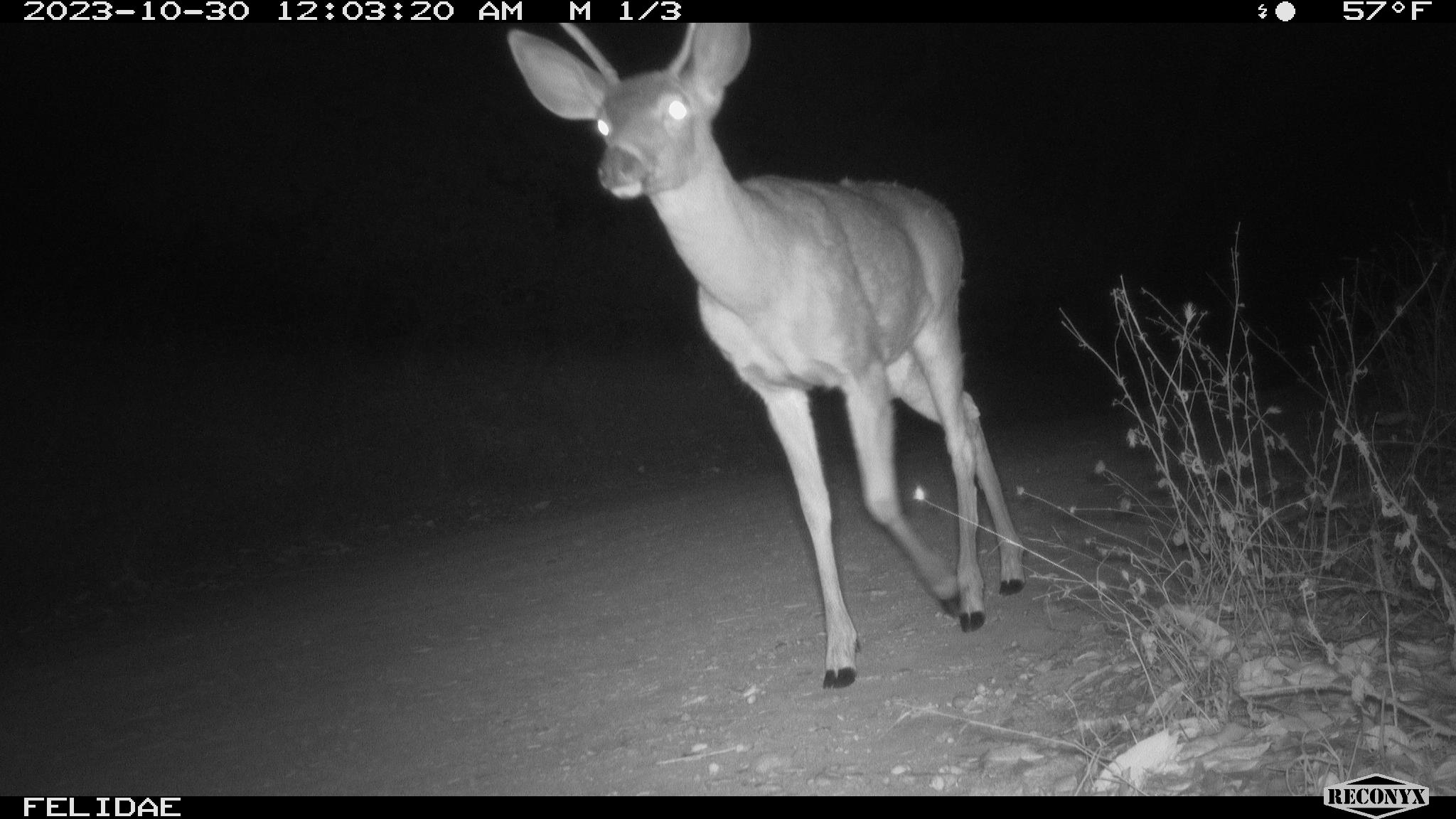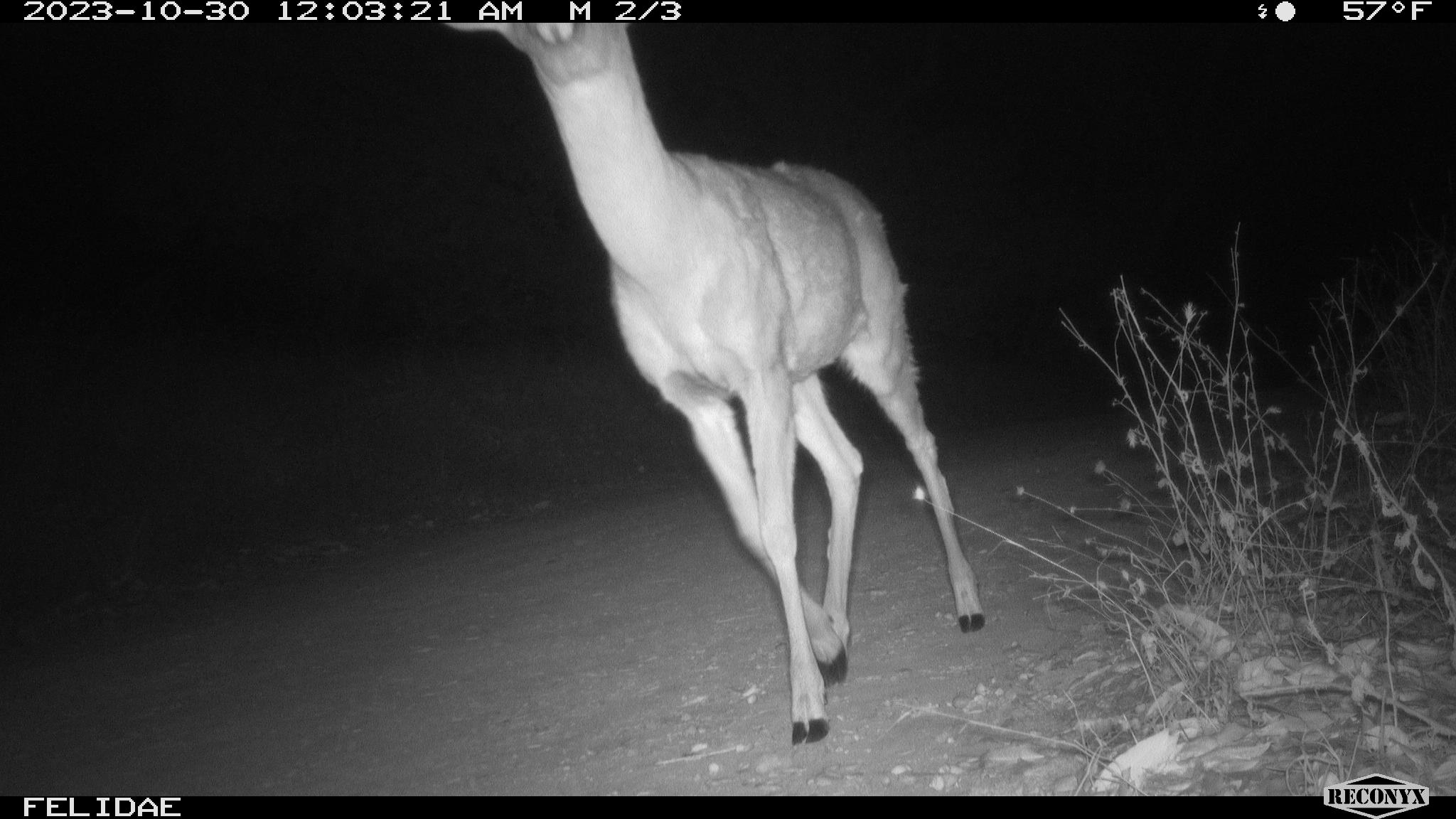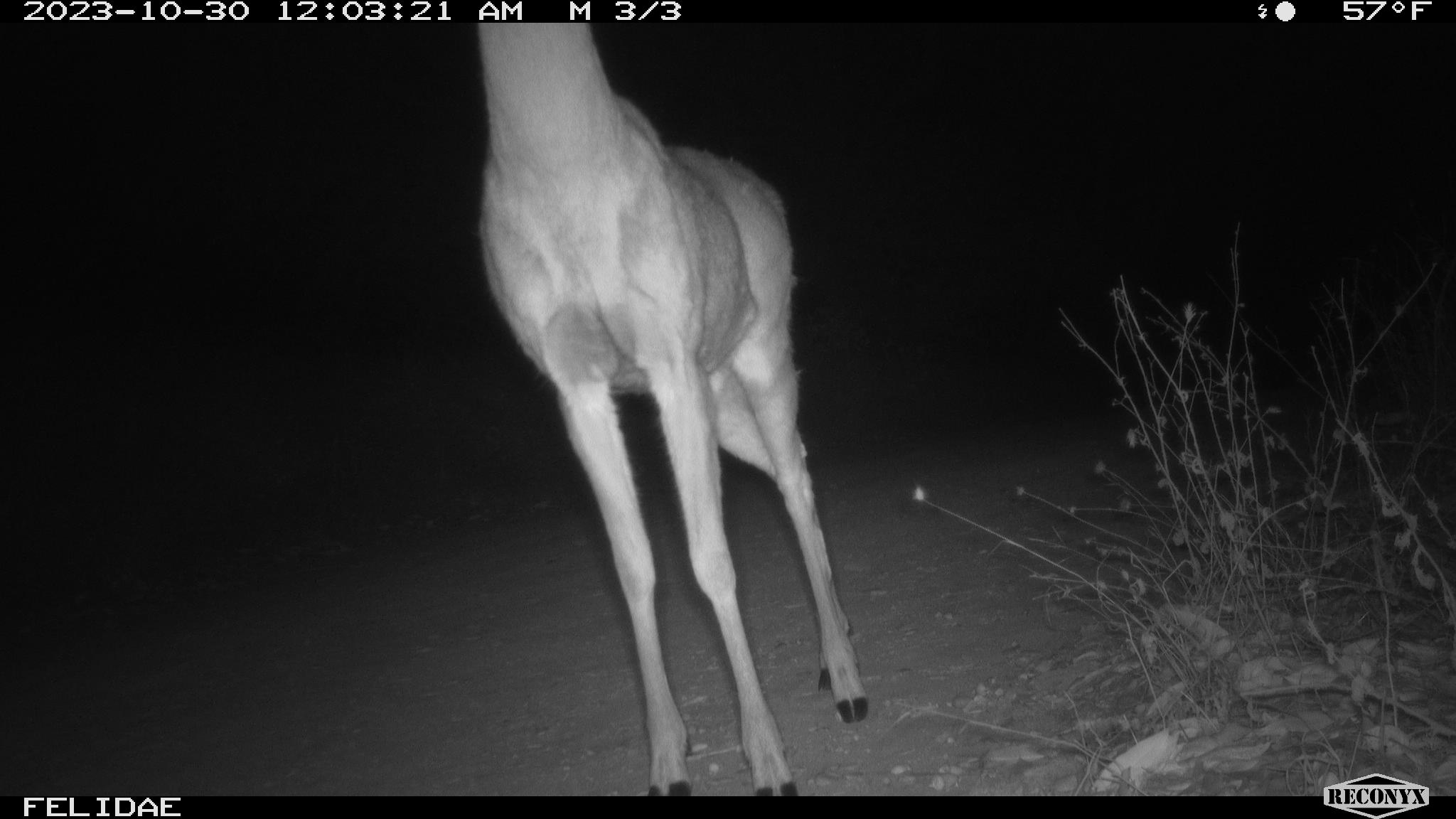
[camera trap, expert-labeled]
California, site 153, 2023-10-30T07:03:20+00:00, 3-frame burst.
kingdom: Animalia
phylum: Chordata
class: Mammalia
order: Artiodactyla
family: Cervidae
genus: Odocoileus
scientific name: Odocoileus hemionus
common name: mule deer